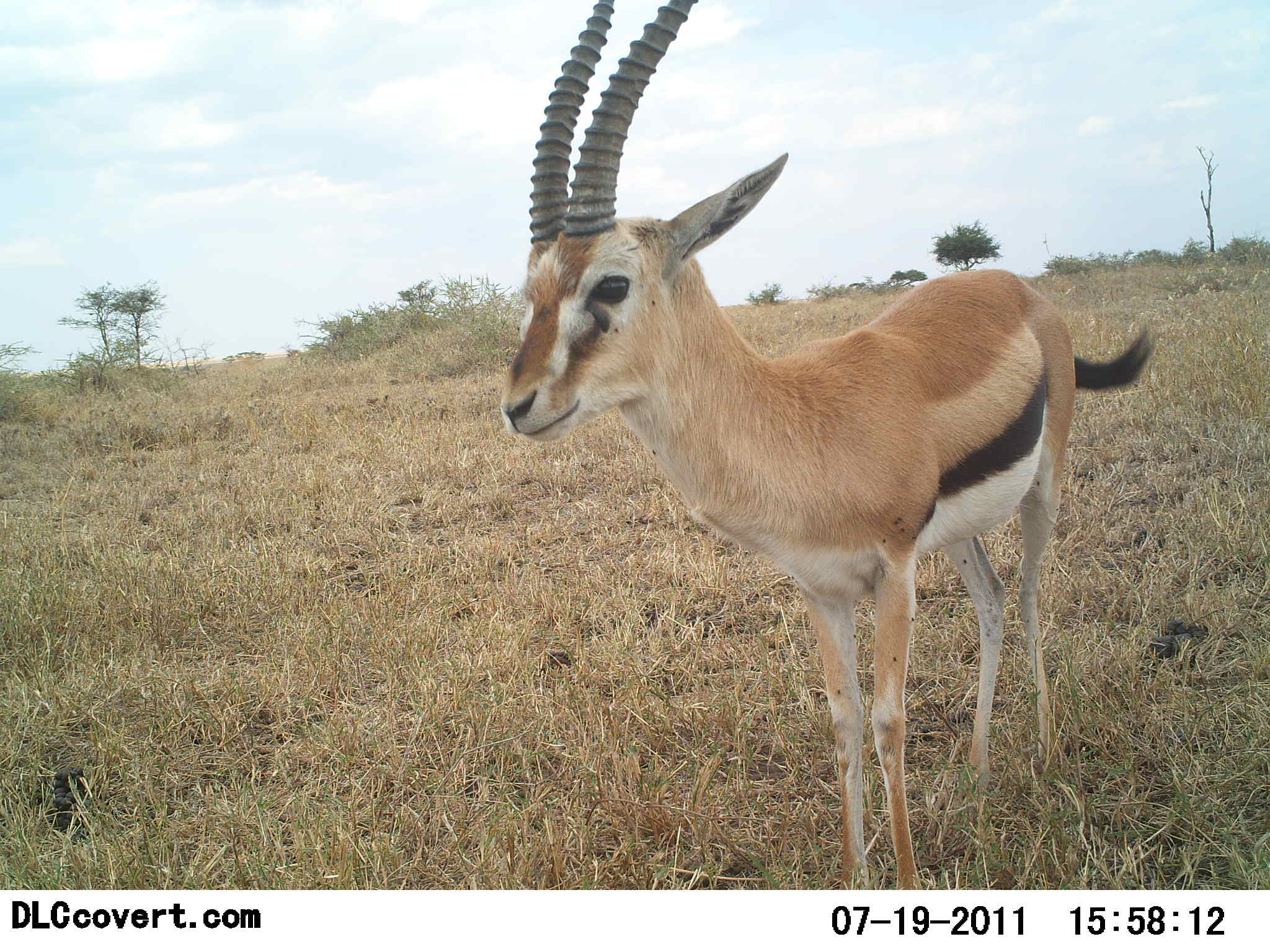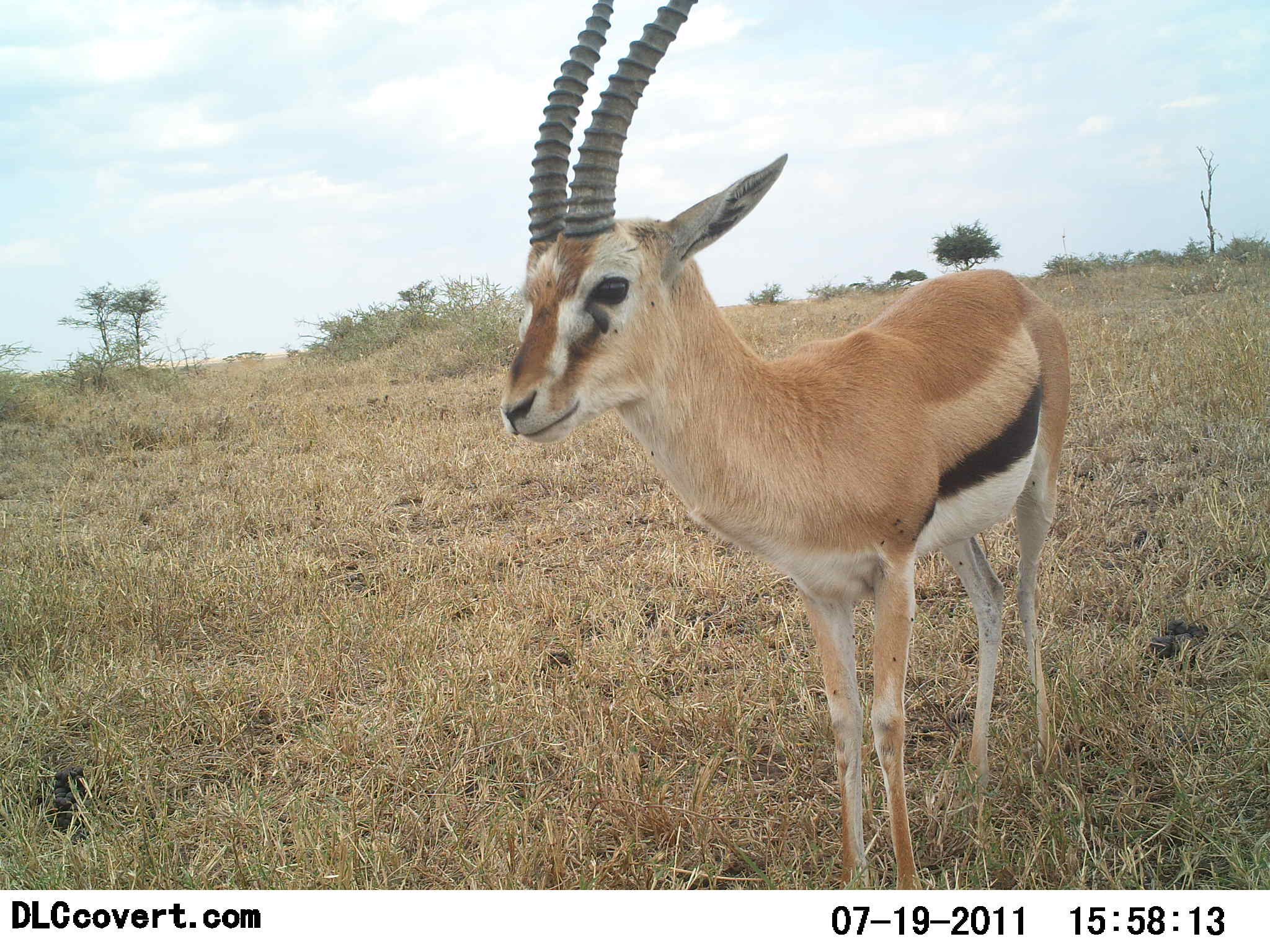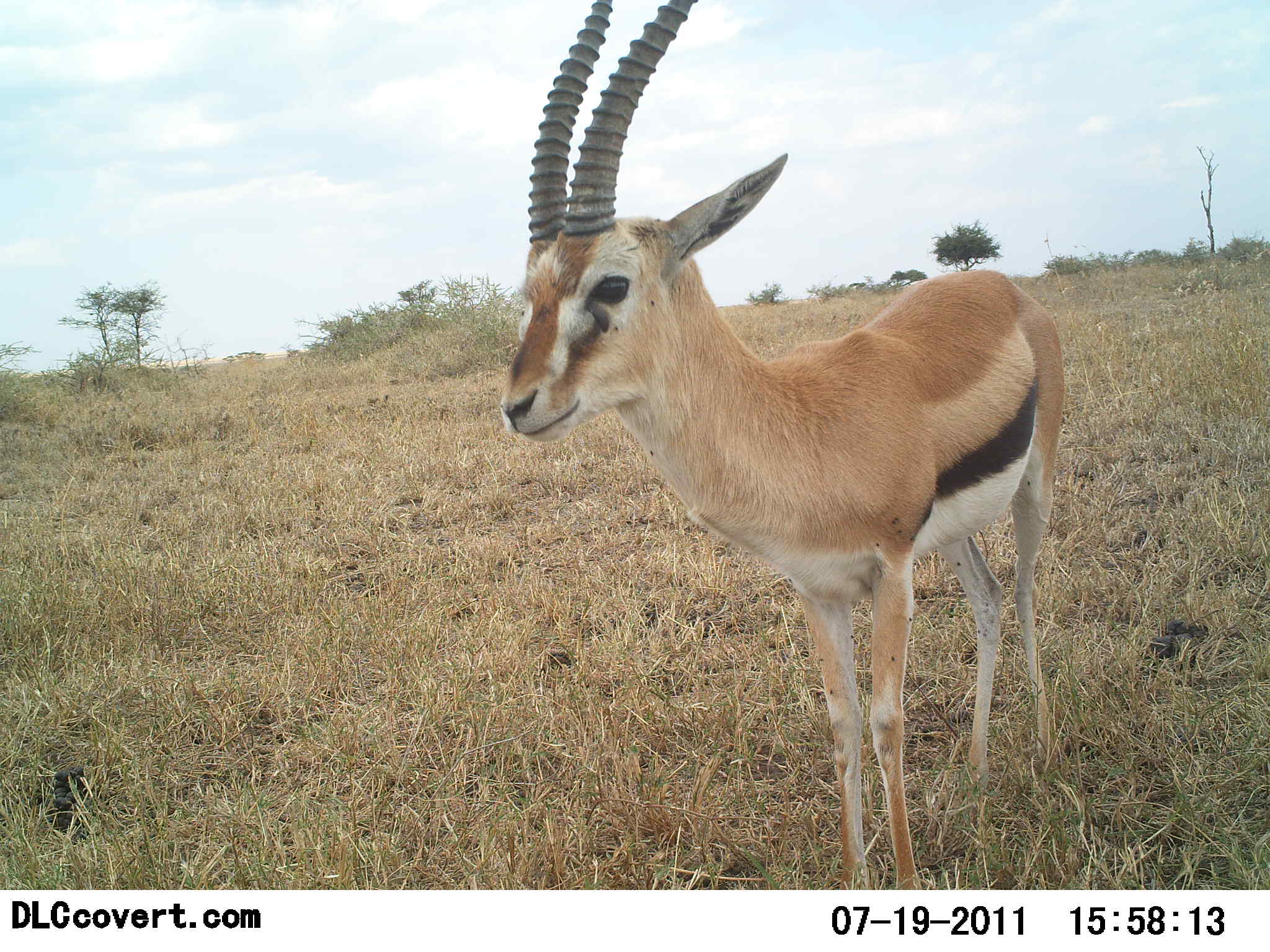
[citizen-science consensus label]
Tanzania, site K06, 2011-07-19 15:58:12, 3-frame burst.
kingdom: Animalia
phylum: Chordata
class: Mammalia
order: Artiodactyla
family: Bovidae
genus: Eudorcas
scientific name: Eudorcas thomsonii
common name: thomson's gazelle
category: gazellethomsons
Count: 1.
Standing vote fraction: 100%.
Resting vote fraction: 0%.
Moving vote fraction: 0%.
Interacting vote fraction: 0%.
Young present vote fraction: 0%.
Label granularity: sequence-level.